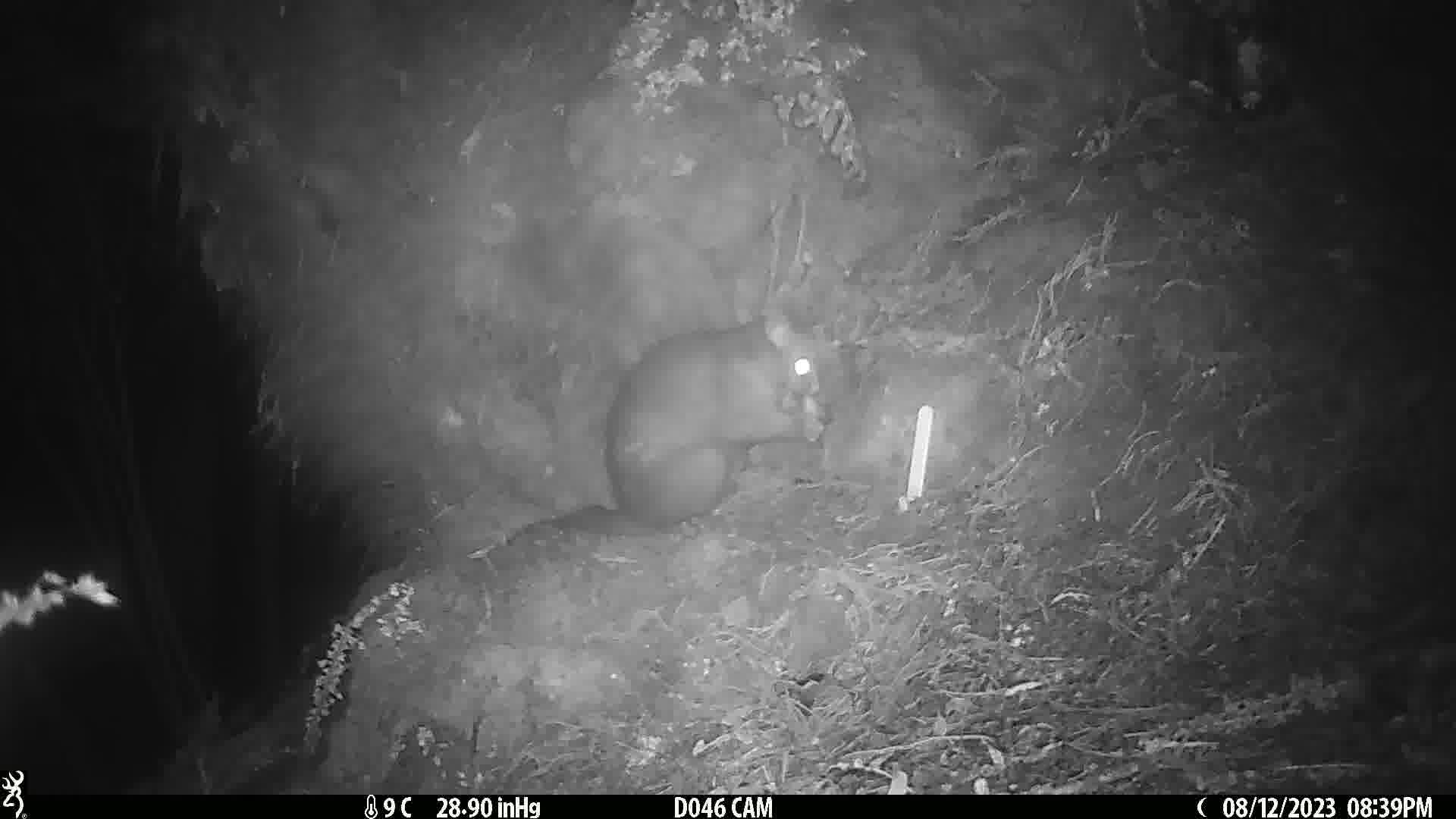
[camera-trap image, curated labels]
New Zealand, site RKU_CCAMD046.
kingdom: Animalia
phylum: Chordata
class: Mammalia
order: Diprotodontia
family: Phalangeridae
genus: Trichosurus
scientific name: Trichosurus vulpecula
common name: common brushtail possum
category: possum